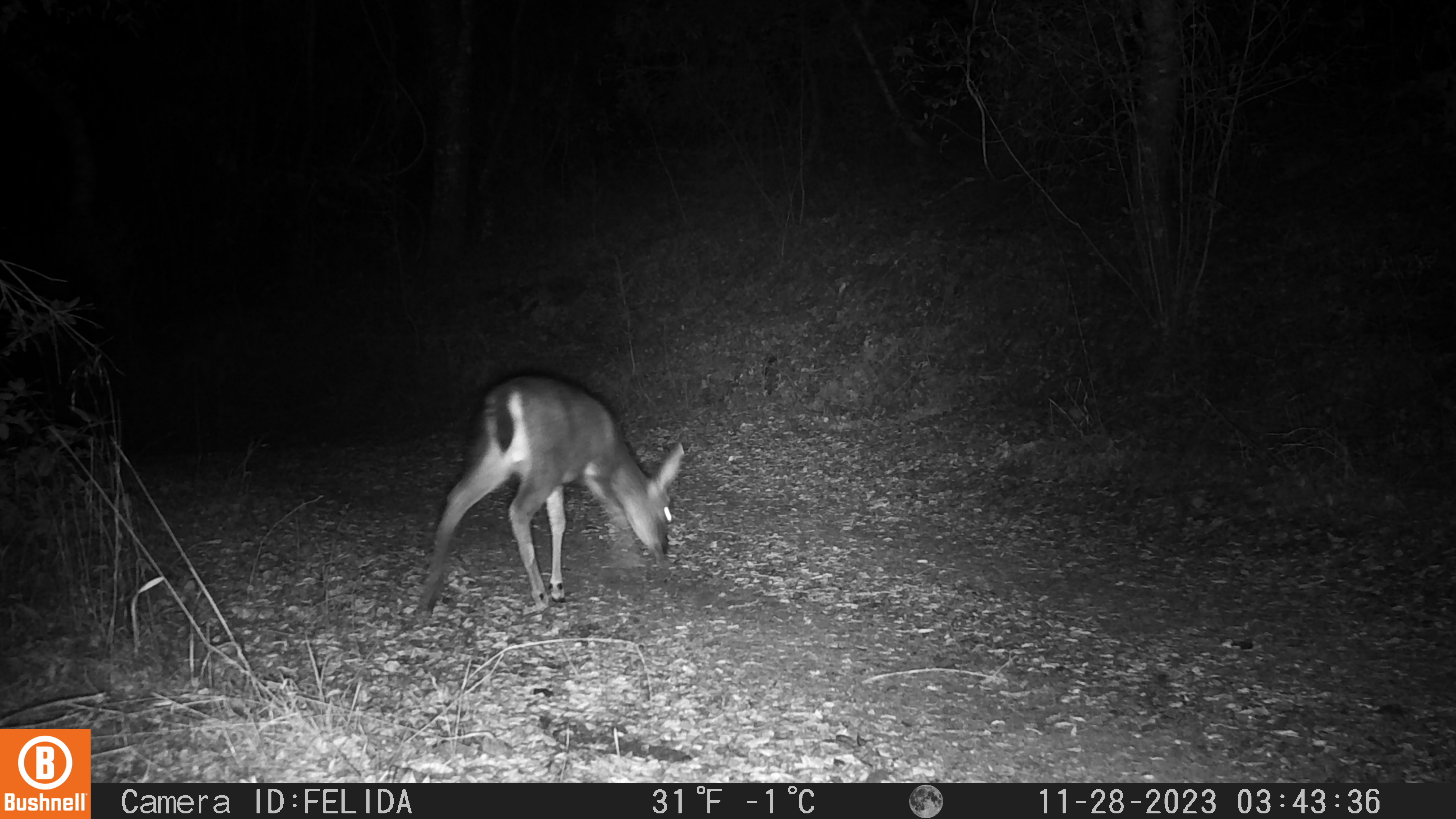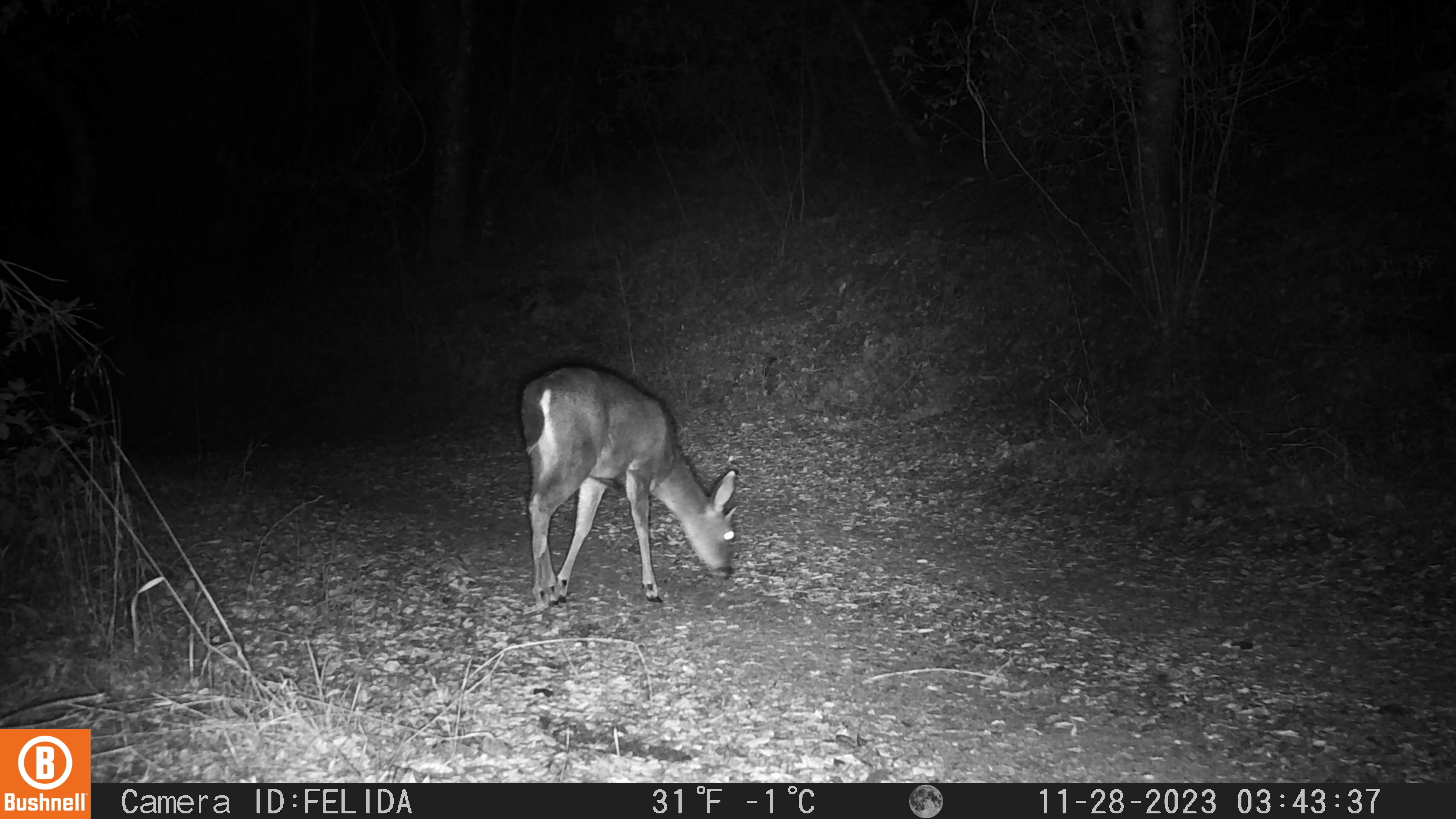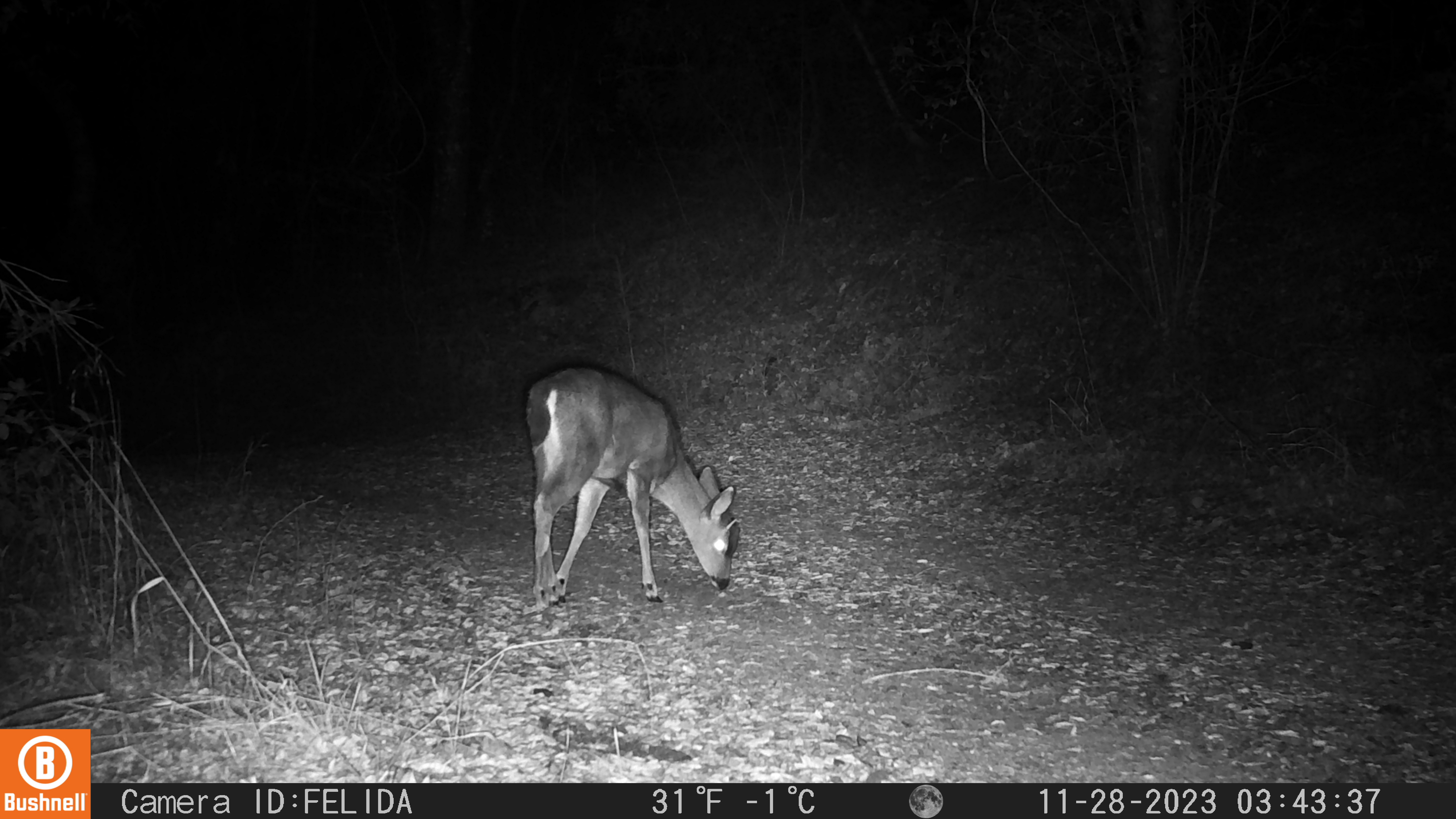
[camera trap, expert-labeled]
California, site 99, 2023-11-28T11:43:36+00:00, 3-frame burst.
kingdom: Animalia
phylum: Chordata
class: Mammalia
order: Artiodactyla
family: Cervidae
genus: Odocoileus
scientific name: Odocoileus hemionus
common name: mule deer